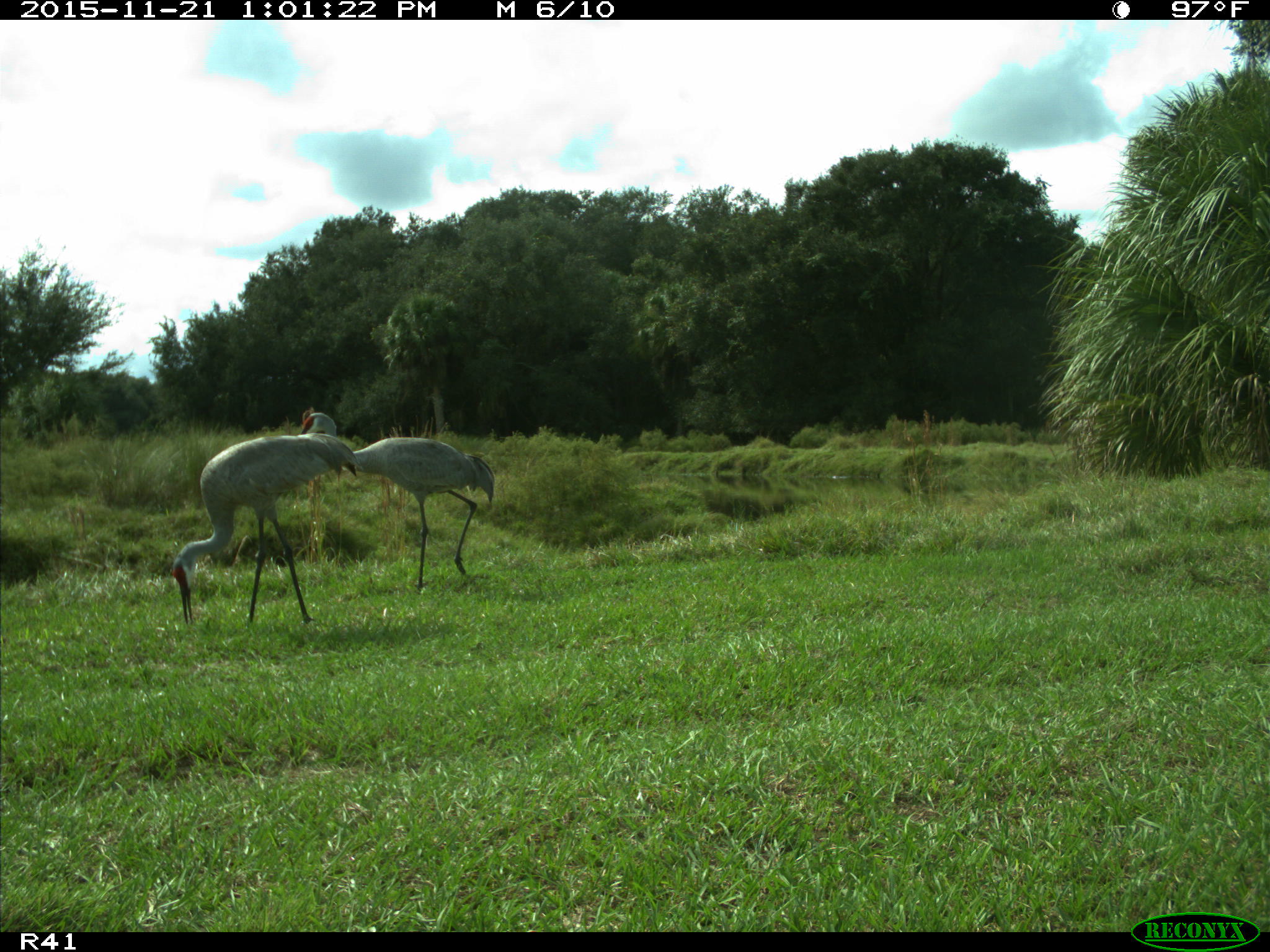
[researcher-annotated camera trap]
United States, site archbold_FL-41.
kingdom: Animalia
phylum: Chordata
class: Aves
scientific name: Aves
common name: birds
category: unidentified bird